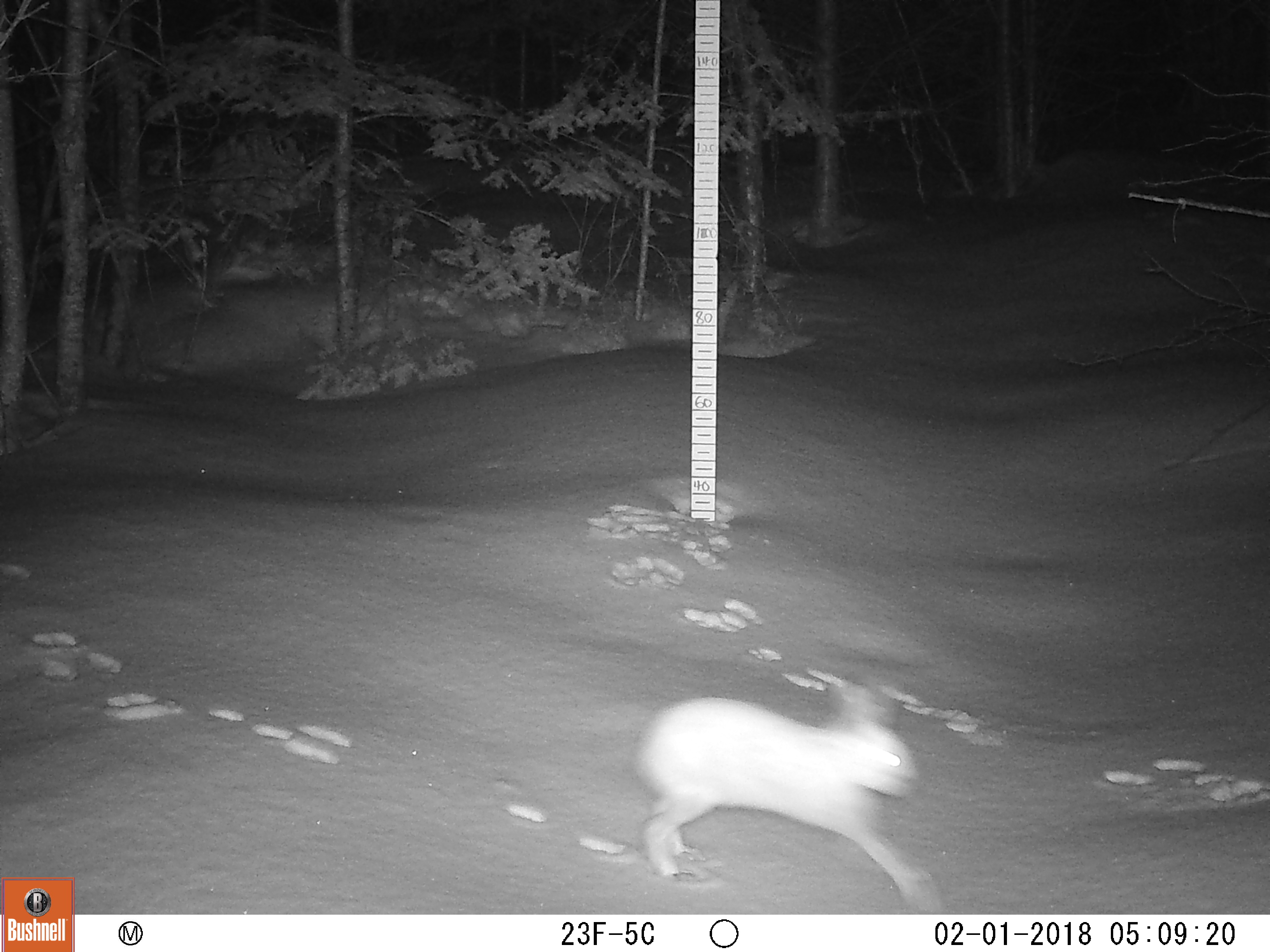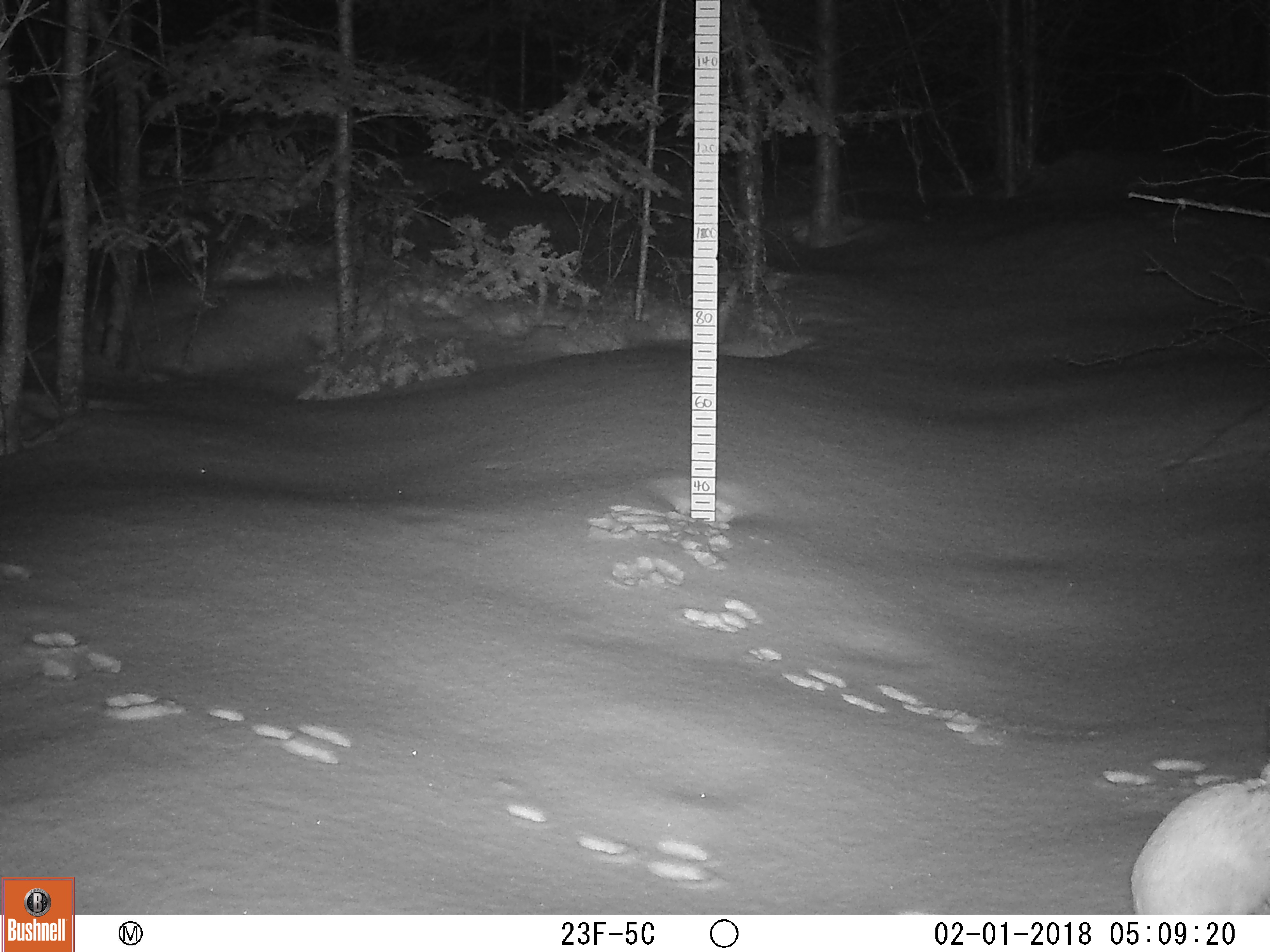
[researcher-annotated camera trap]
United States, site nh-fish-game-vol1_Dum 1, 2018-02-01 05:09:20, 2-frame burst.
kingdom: Animalia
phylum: Chordata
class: Mammalia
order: Lagomorpha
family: Leporidae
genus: Lepus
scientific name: Lepus americanus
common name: snowshoe hare